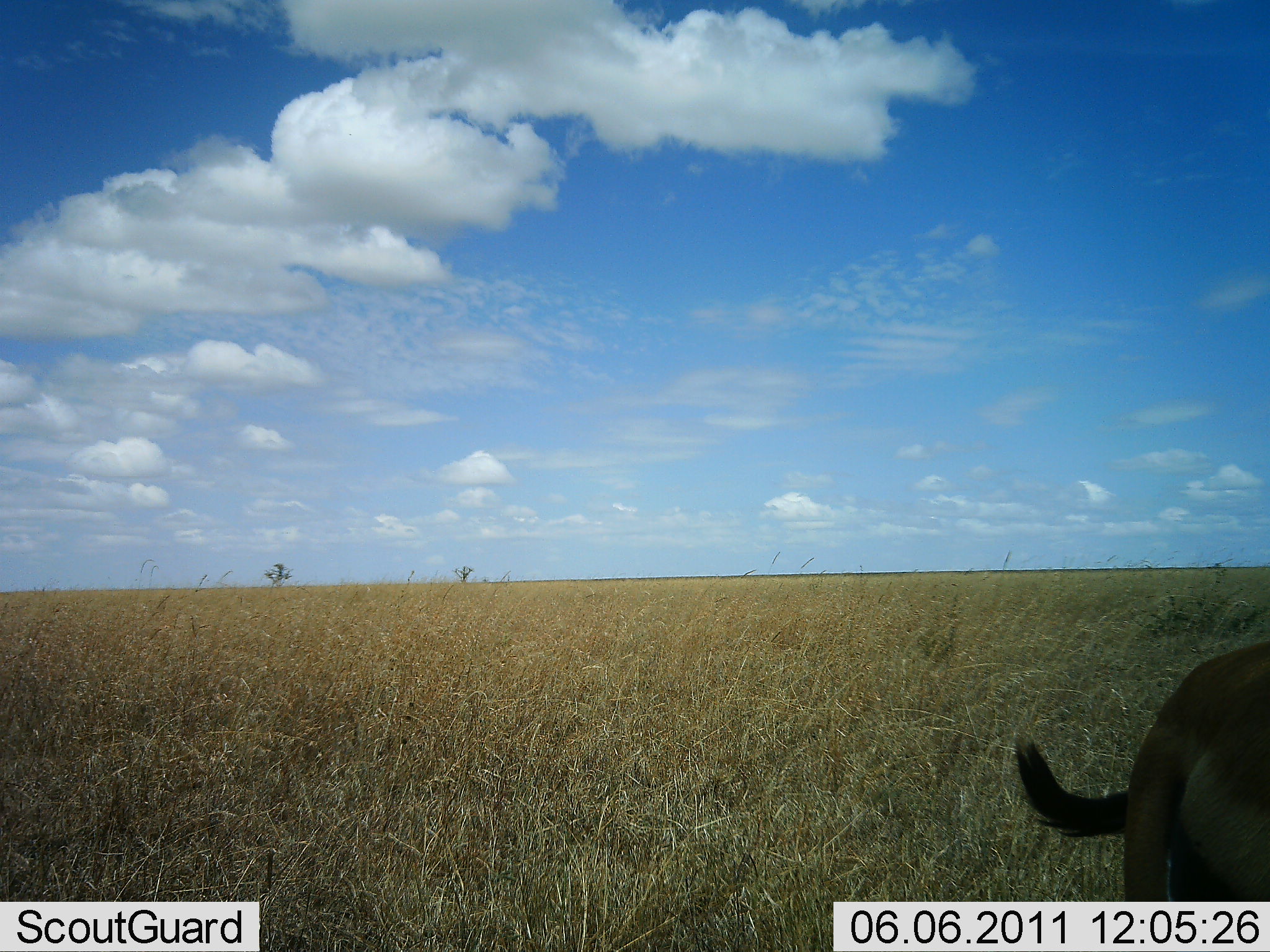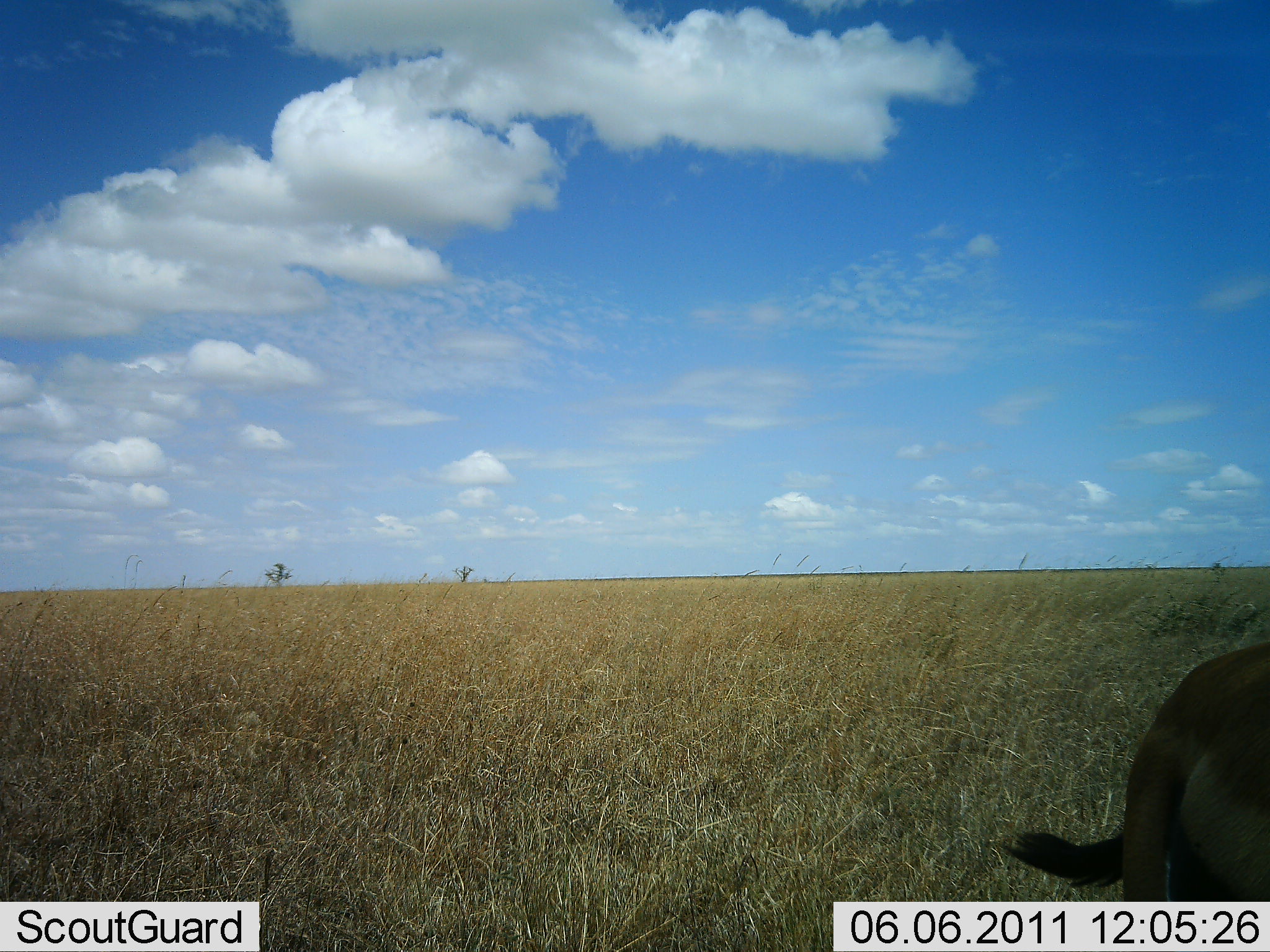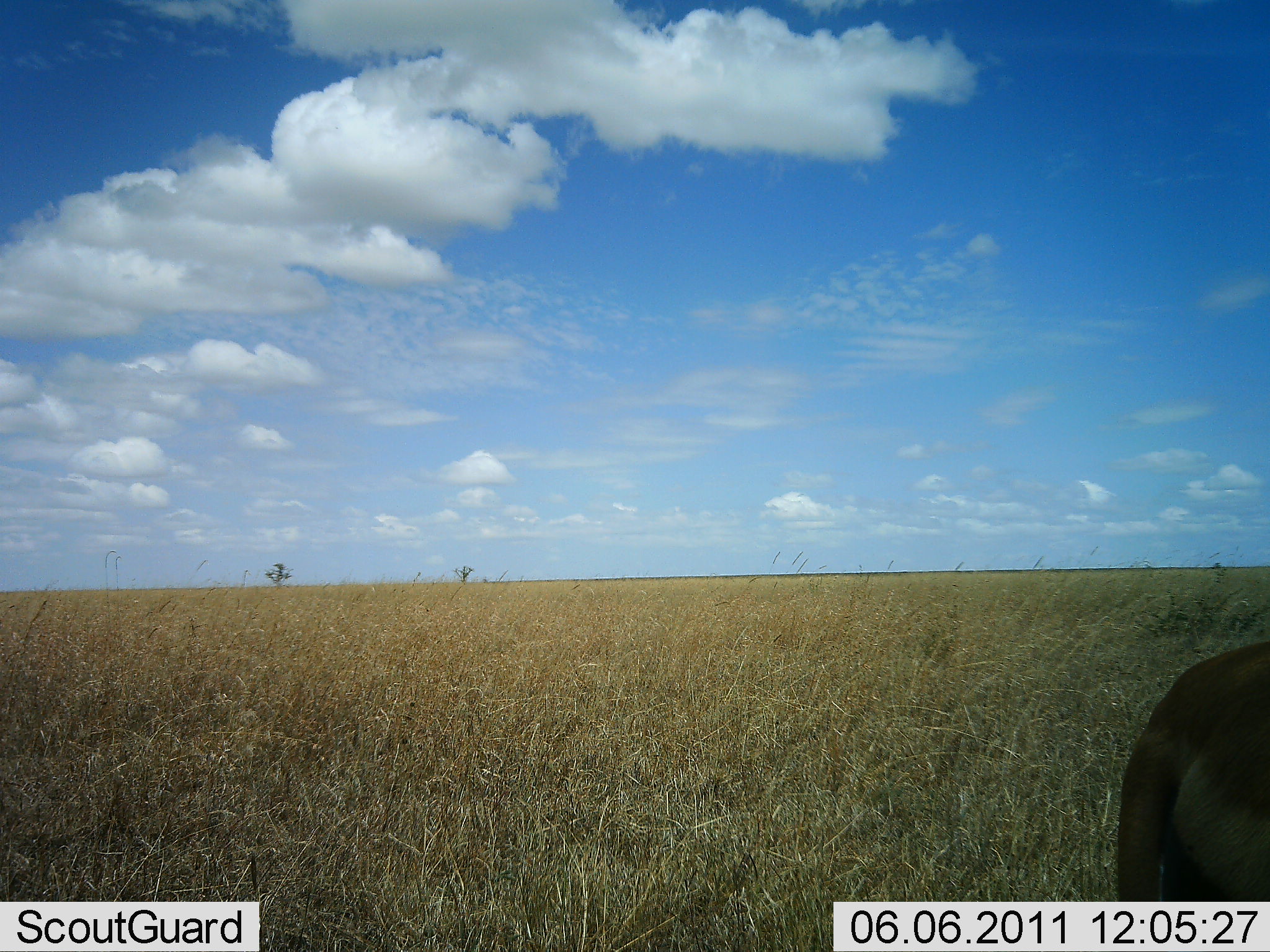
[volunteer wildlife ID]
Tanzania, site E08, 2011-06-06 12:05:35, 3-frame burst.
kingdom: Animalia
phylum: Chordata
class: Mammalia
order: Artiodactyla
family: Bovidae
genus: Eudorcas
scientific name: Eudorcas thomsonii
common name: thomson's gazelle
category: gazellethomsons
Gazellethomsons (thomson's gazelle) (Eudorcas thomsonii), count 1. Behavior (volunteer vote fractions): standing 83%, resting 0%, moving 17%, interacting 17%. Young present (vote fraction): 0%. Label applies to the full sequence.